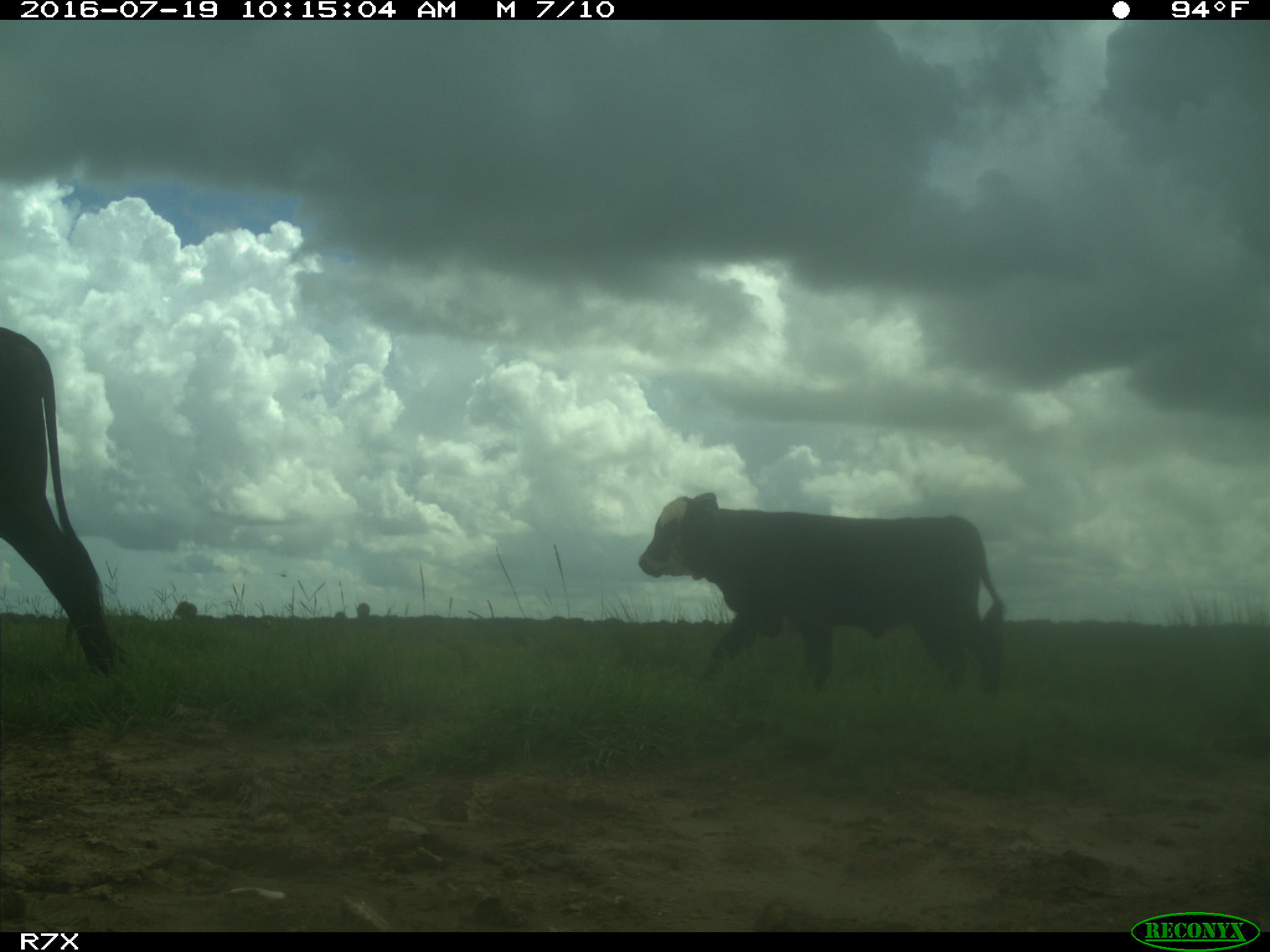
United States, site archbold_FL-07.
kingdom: Animalia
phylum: Chordata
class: Mammalia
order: Artiodactyla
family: Bovidae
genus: Bos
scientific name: Bos taurus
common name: domestic cow